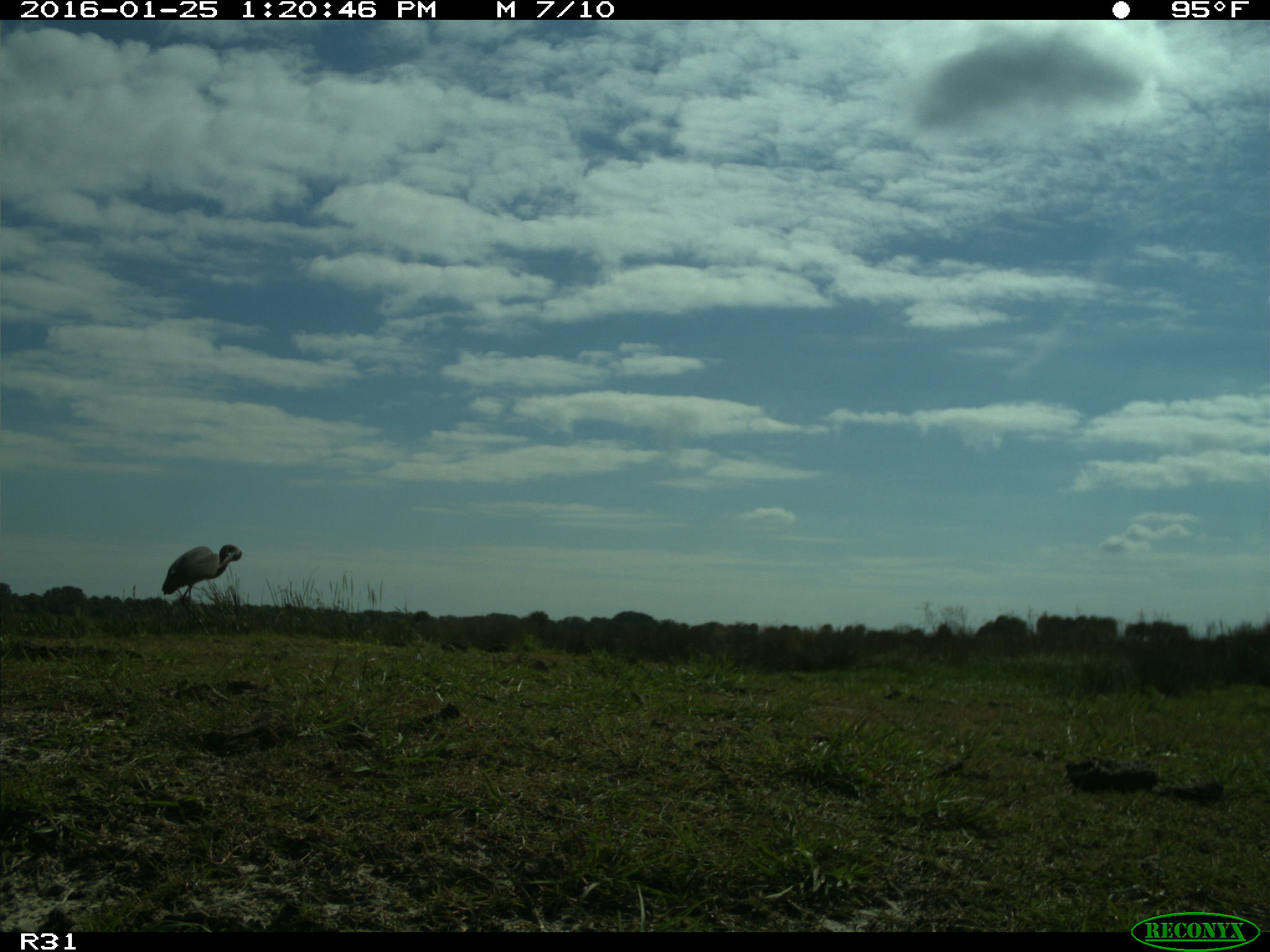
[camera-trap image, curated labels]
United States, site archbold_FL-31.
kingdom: Animalia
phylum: Chordata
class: Aves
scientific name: Aves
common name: birds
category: unidentified bird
Unidentified bird (birds) (Aves).